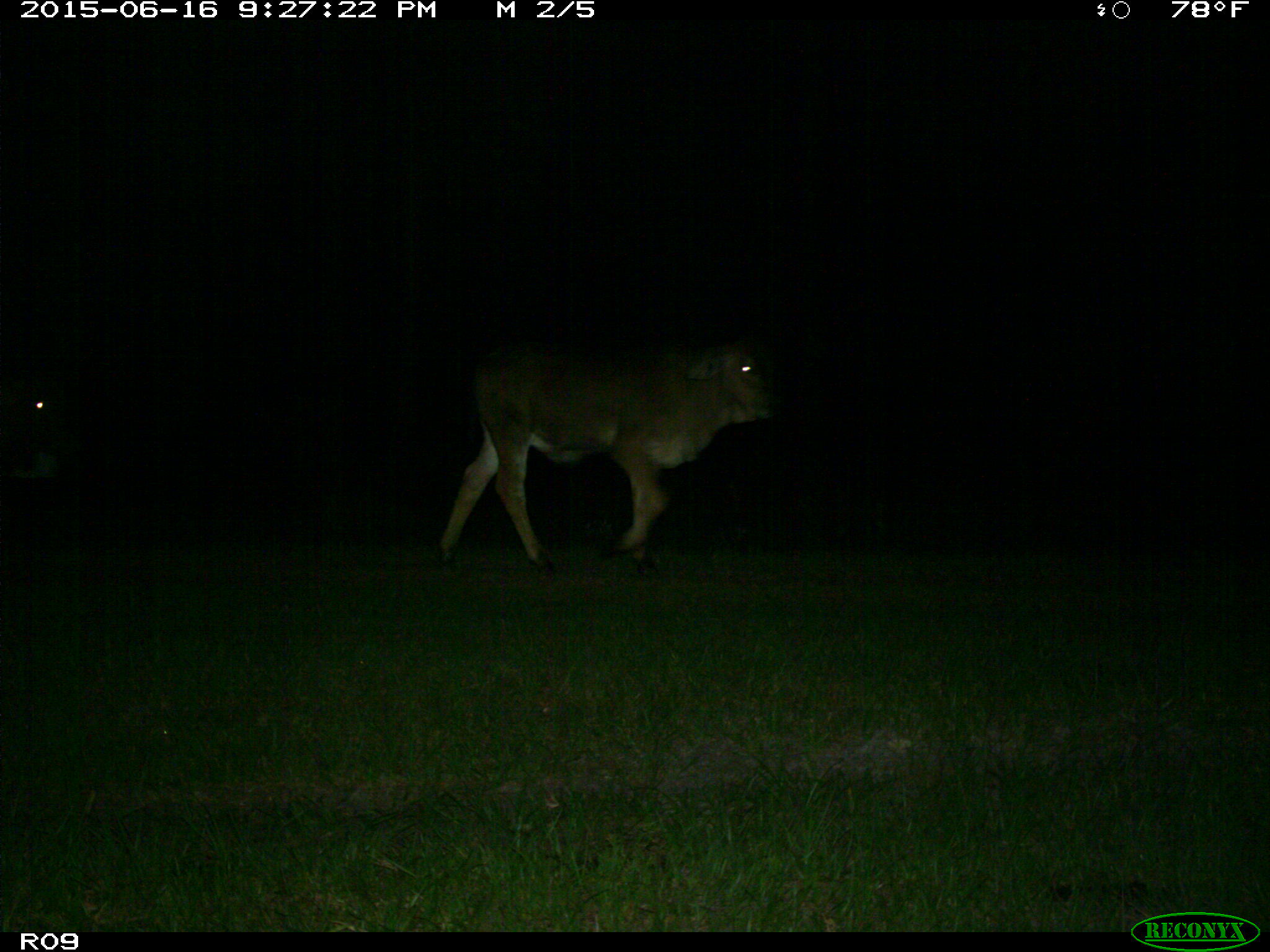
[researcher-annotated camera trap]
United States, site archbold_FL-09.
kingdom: Animalia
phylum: Chordata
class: Mammalia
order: Artiodactyla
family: Bovidae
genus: Bos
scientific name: Bos taurus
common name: domestic cow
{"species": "Bos taurus (domestic cow)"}